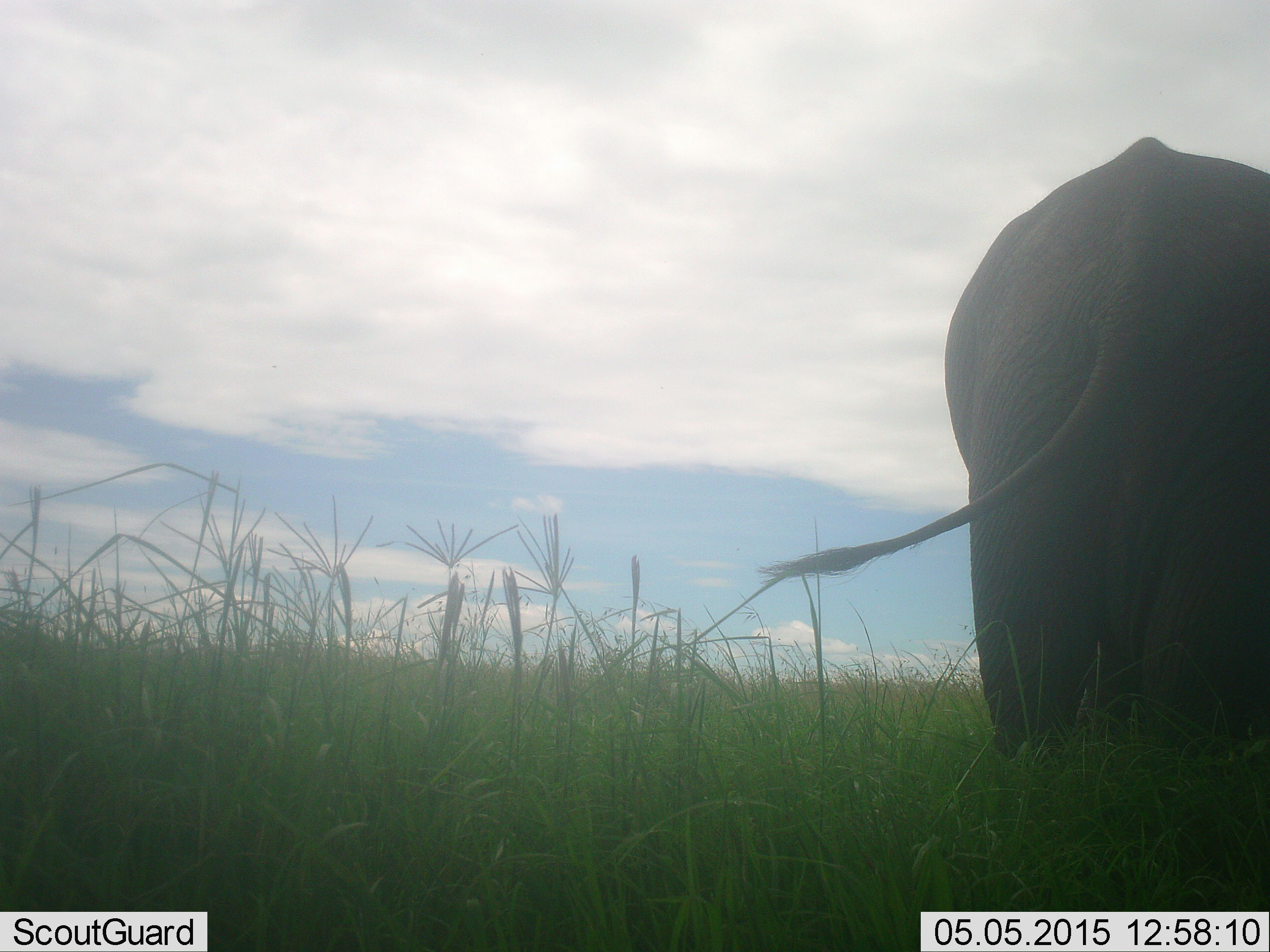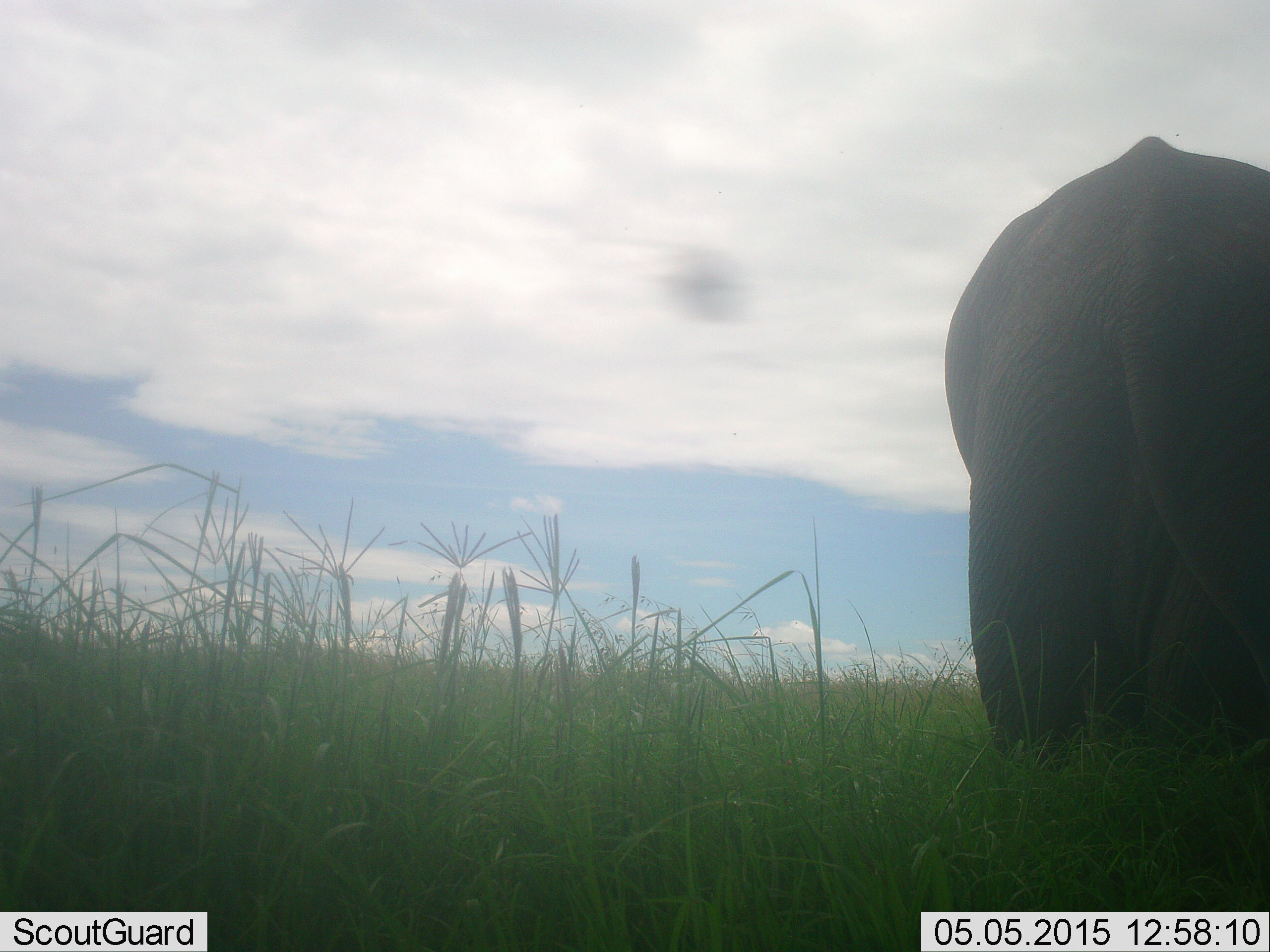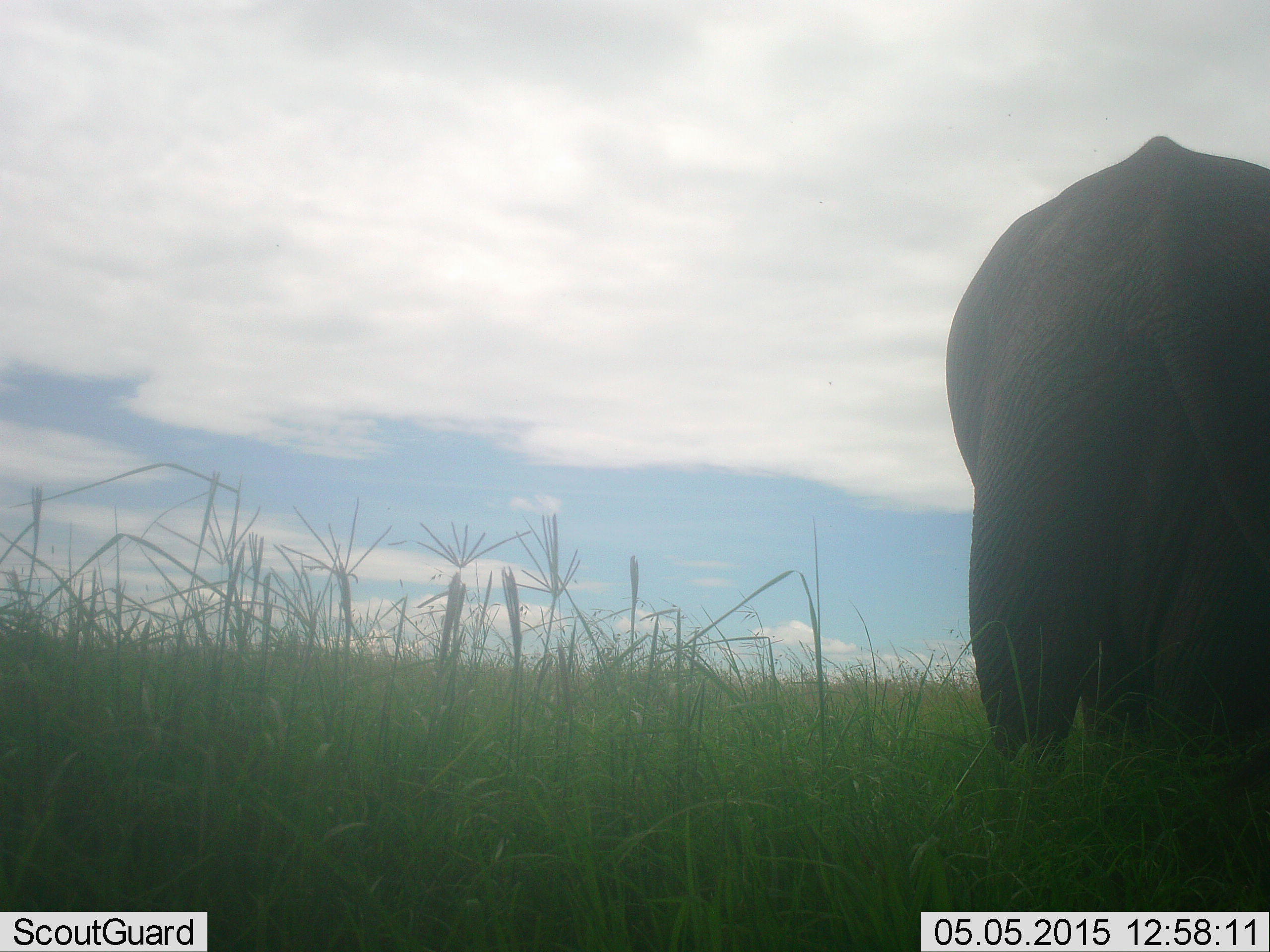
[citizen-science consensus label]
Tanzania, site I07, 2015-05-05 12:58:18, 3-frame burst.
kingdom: Animalia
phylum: Chordata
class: Mammalia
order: Proboscidea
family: Elephantidae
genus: Loxodonta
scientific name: Loxodonta africana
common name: african bush elephant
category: elephant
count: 1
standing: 90%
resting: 0%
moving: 20%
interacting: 0%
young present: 0%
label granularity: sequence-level